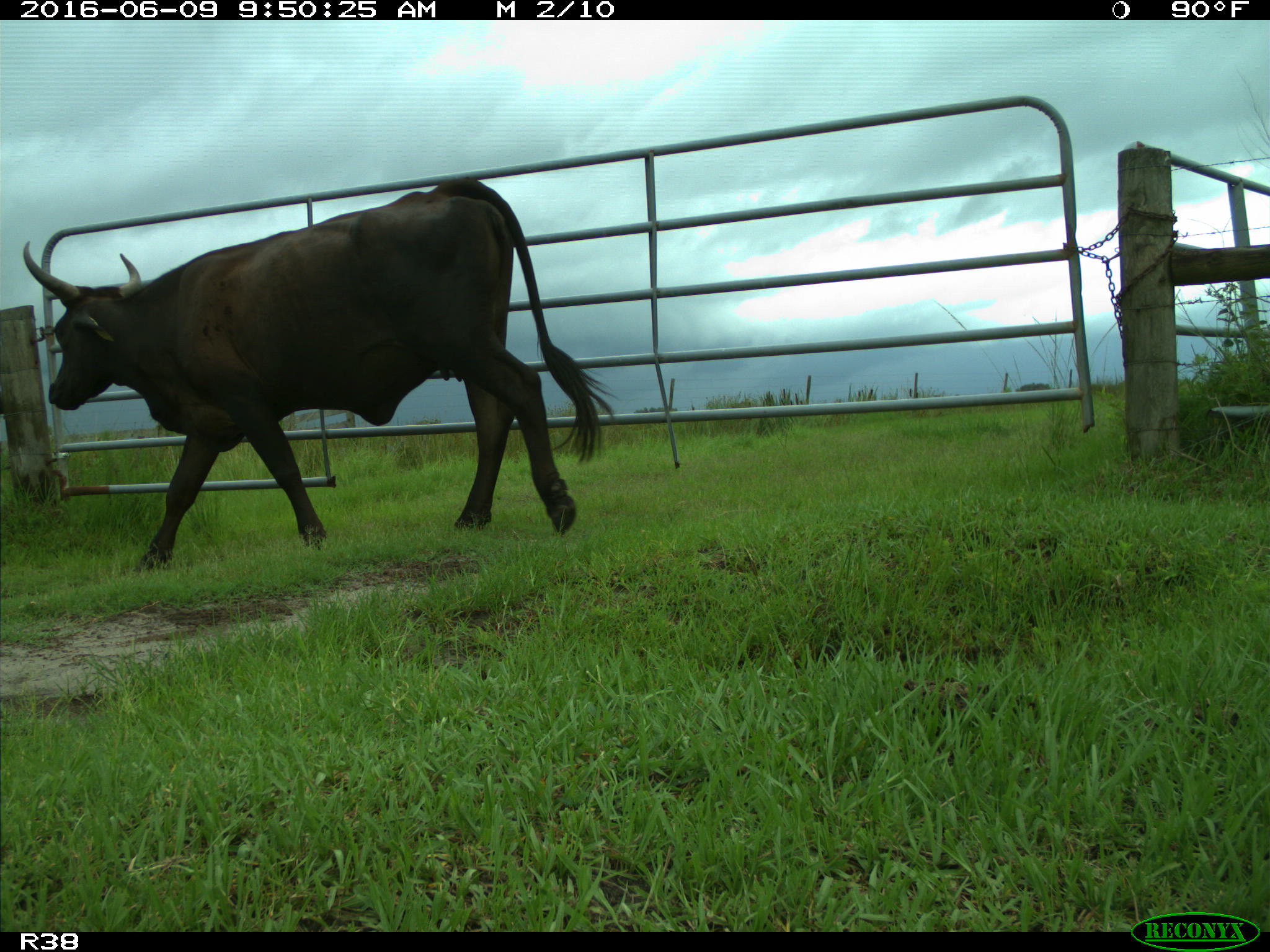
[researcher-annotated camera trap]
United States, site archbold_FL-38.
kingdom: Animalia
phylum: Chordata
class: Mammalia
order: Artiodactyla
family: Bovidae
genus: Bos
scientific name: Bos taurus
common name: domestic cow